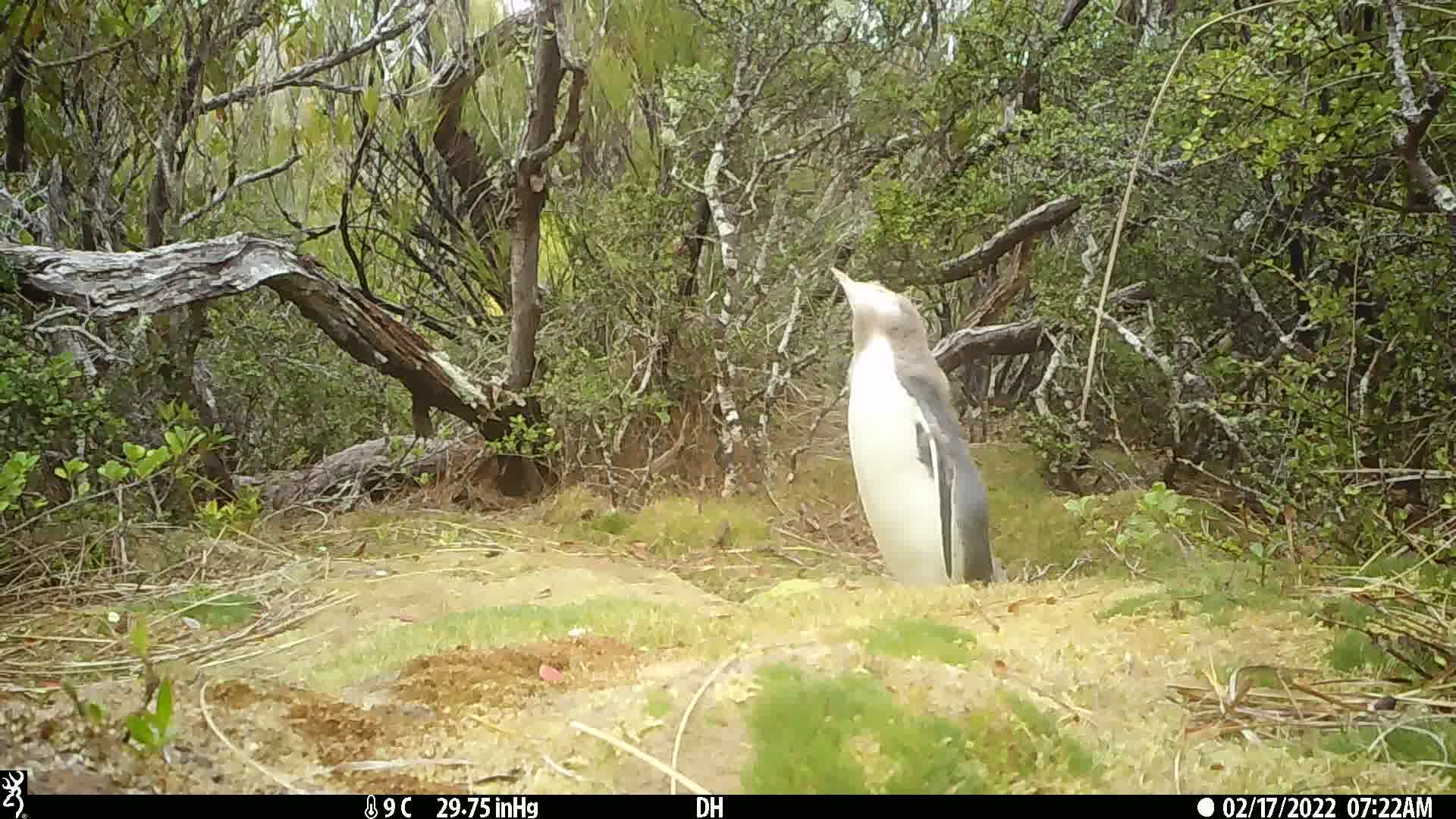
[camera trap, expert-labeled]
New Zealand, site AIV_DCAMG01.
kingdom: Animalia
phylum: Chordata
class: Aves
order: Sphenisciformes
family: Spheniscidae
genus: Megadyptes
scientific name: Megadyptes antipodes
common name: yellow-eyed penguin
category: yellow eyed penguin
Yellow eyed penguin (yellow-eyed penguin) (Megadyptes antipodes).